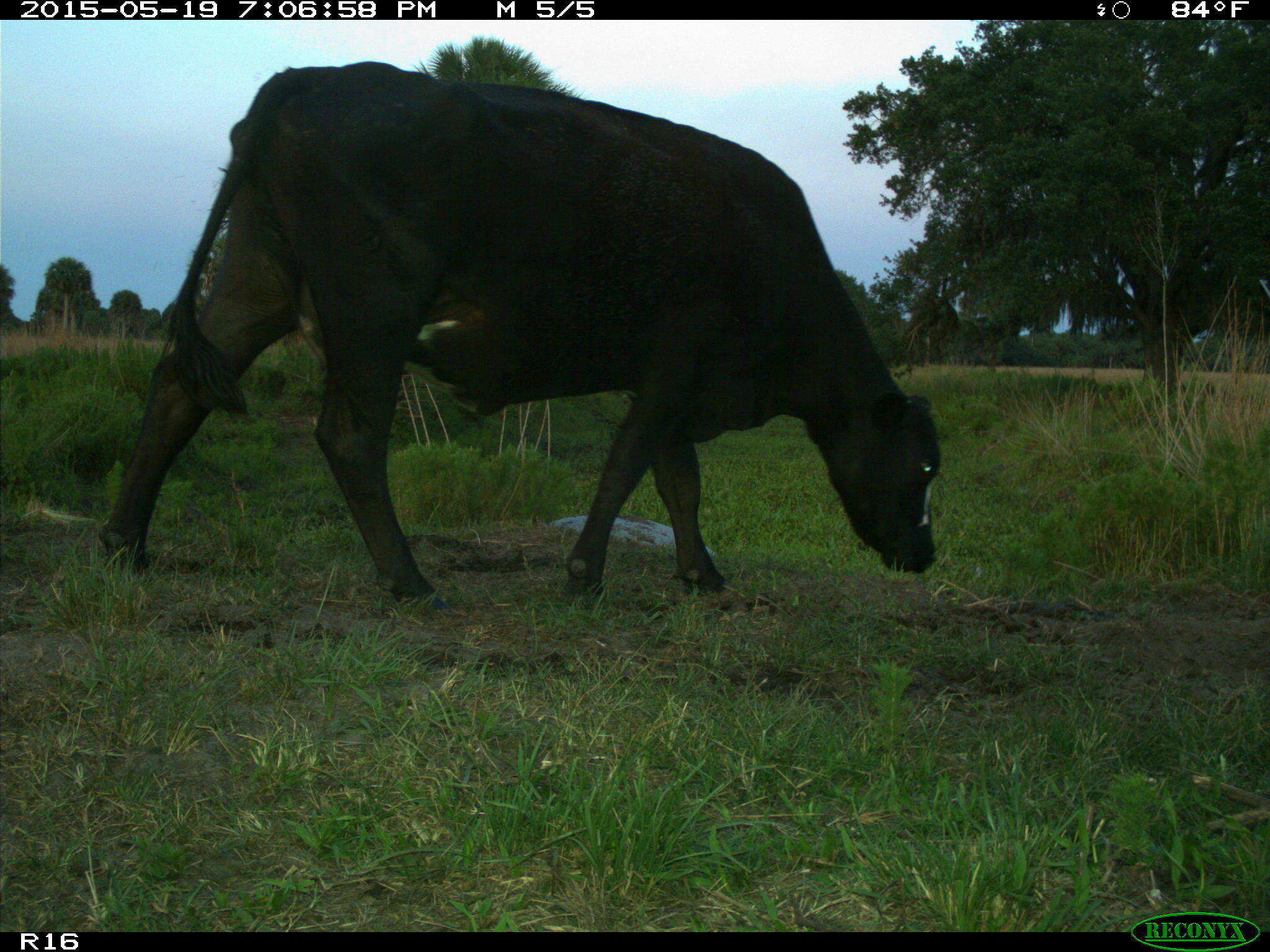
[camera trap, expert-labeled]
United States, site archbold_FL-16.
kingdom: Animalia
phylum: Chordata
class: Mammalia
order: Artiodactyla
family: Bovidae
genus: Bos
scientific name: Bos taurus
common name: domestic cow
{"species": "Bos taurus (domestic cow)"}